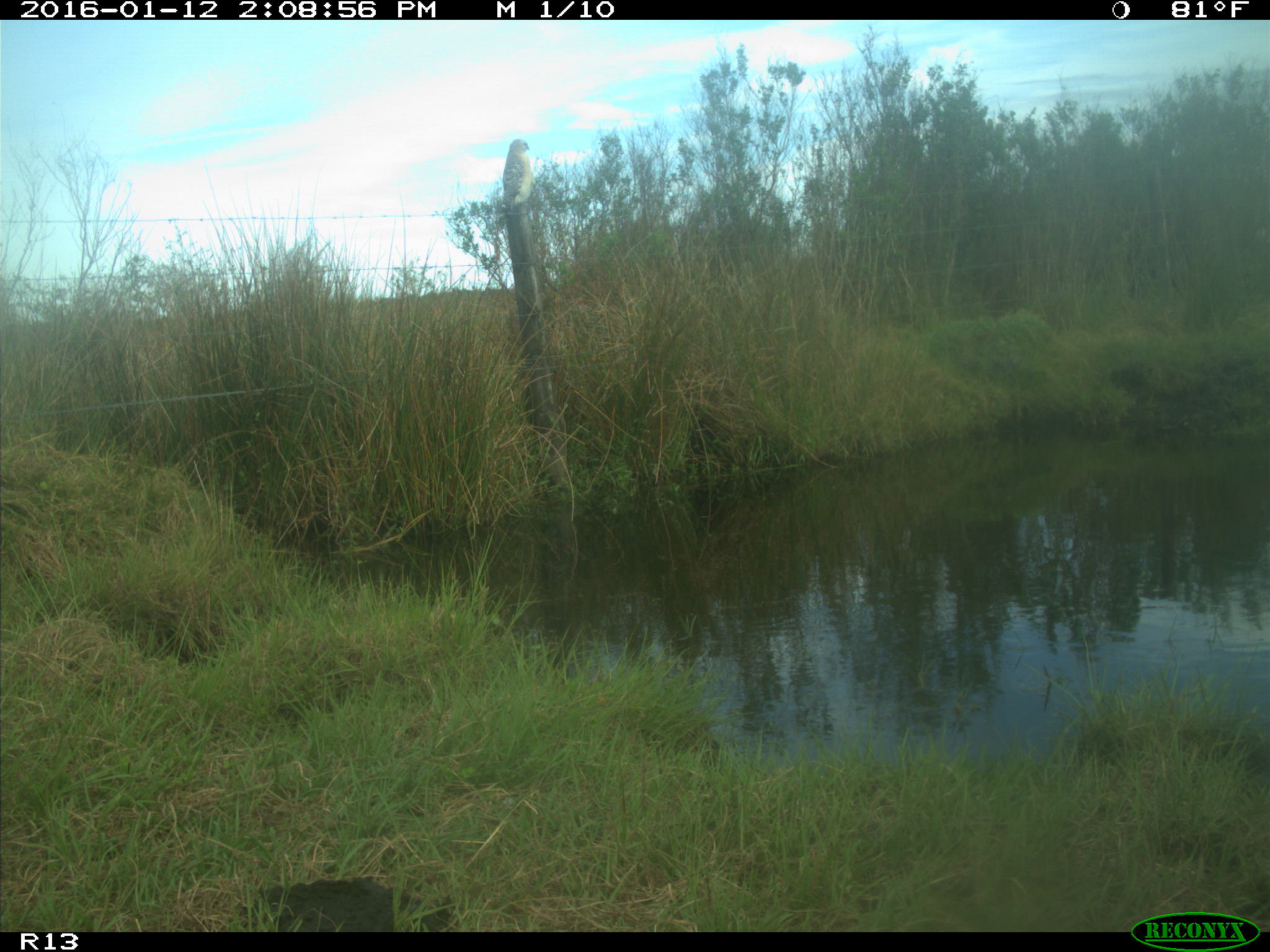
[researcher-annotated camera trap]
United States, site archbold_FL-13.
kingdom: Animalia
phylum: Chordata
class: Aves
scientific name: Aves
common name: birds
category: unidentified bird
Unidentified bird (birds) (Aves).